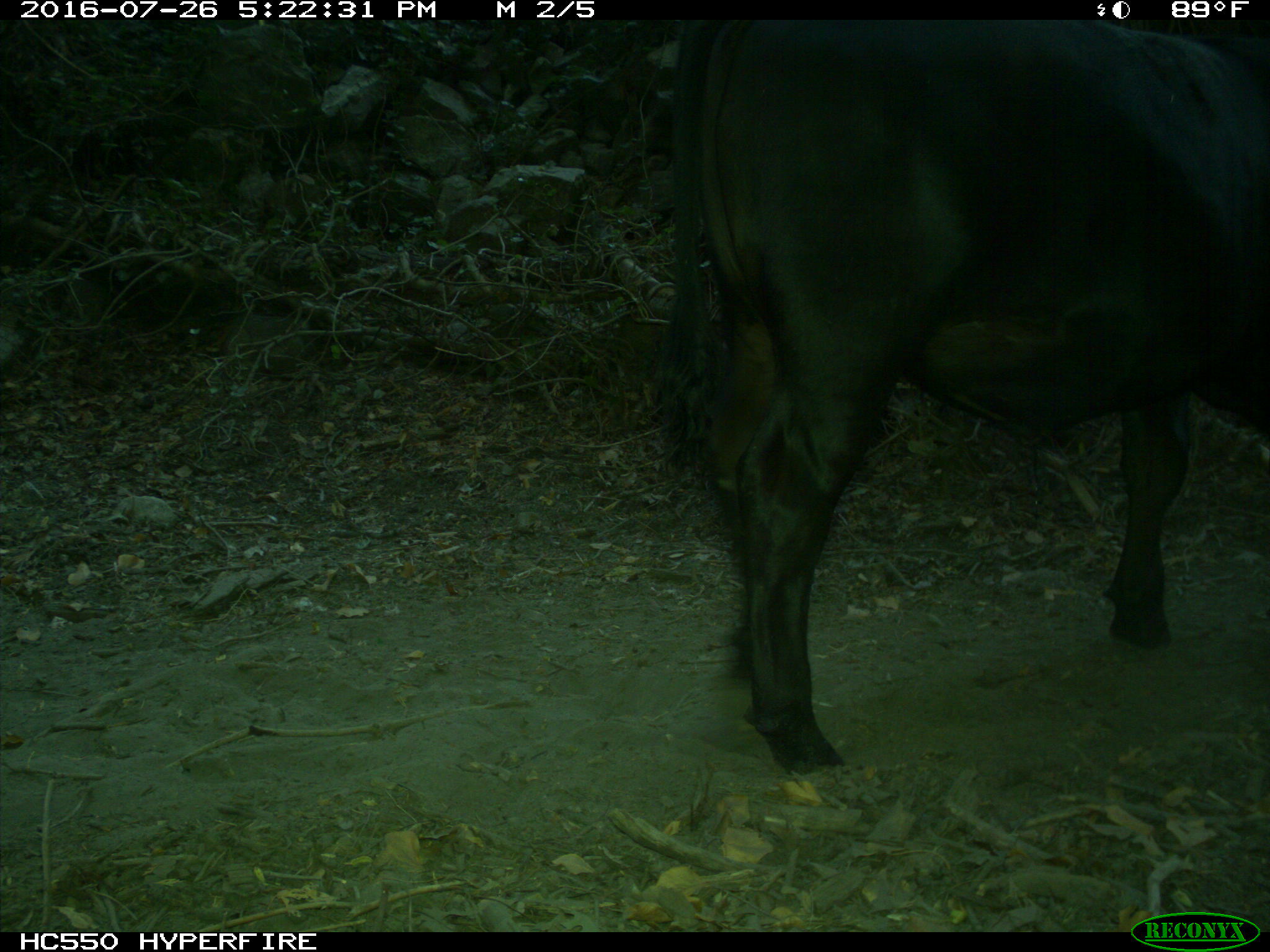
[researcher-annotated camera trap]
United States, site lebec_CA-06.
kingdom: Animalia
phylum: Chordata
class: Mammalia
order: Artiodactyla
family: Bovidae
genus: Bos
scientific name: Bos taurus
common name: domestic cow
Bos taurus (domestic cow).